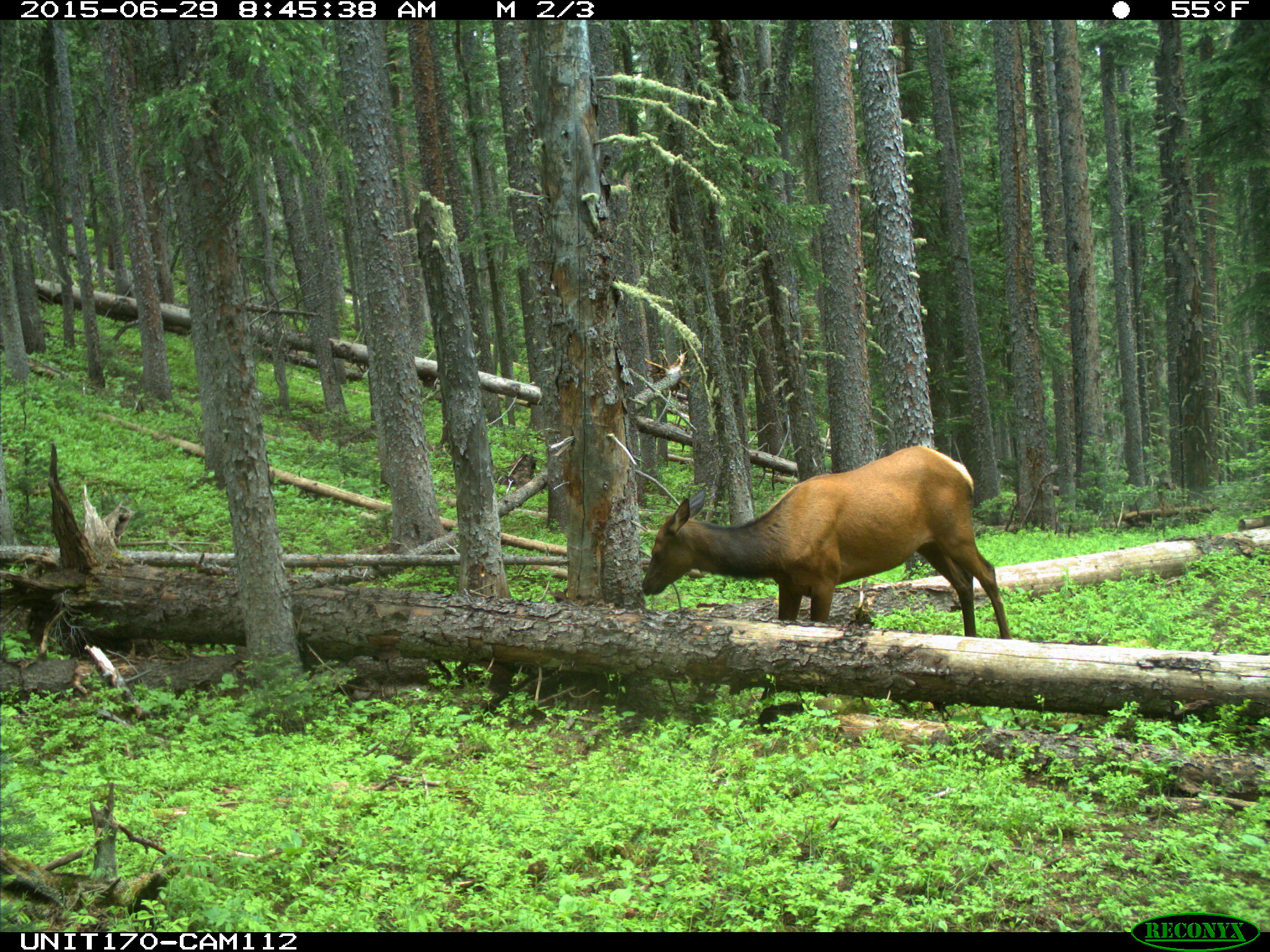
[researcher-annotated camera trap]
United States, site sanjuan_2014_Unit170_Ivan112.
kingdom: Animalia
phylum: Chordata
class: Mammalia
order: Artiodactyla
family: Cervidae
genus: Cervus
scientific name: Cervus elaphus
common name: red deer